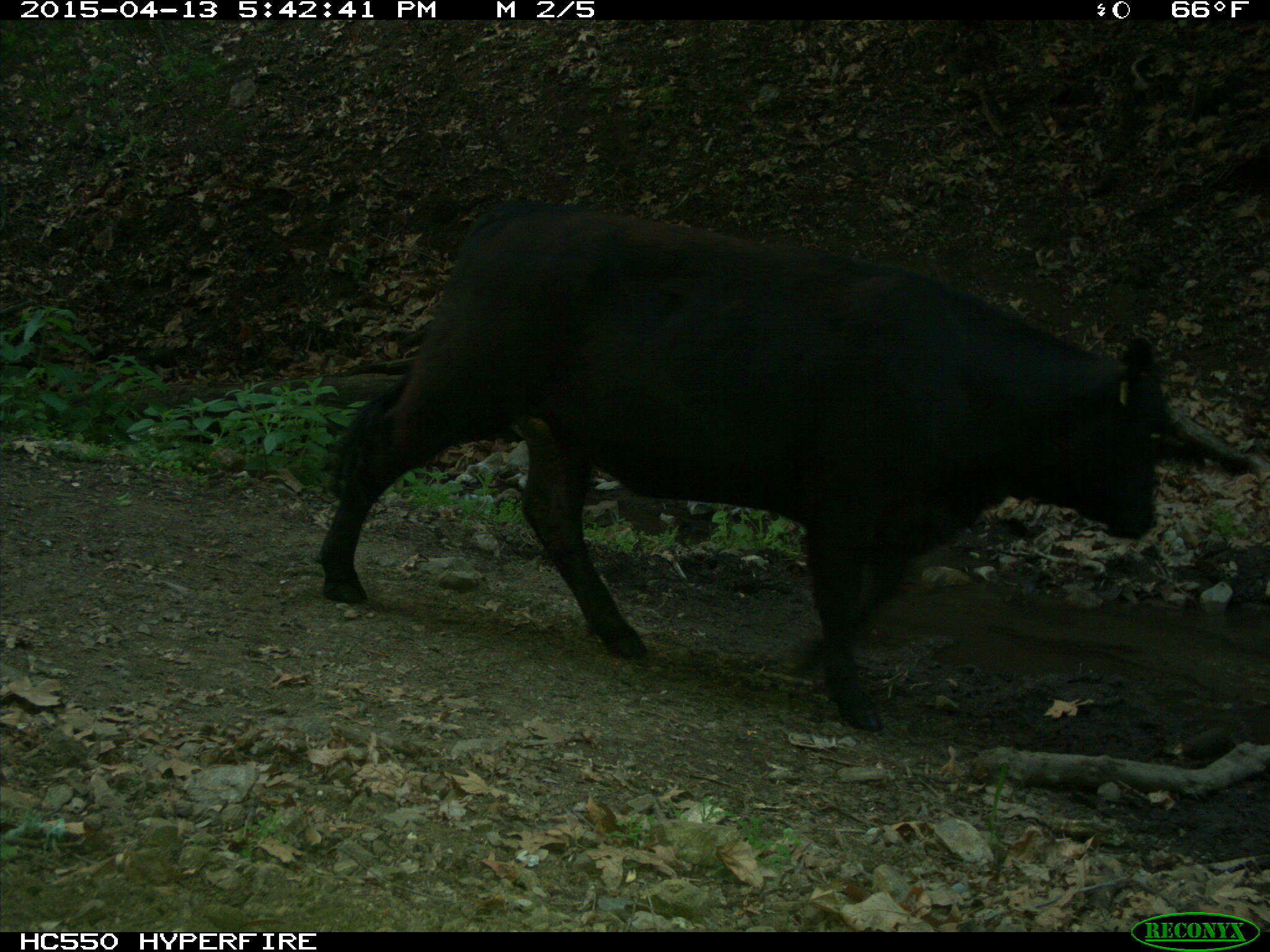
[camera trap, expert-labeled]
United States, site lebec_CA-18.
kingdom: Animalia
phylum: Chordata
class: Mammalia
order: Artiodactyla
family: Bovidae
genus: Bos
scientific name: Bos taurus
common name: domestic cow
Bos taurus (domestic cow).